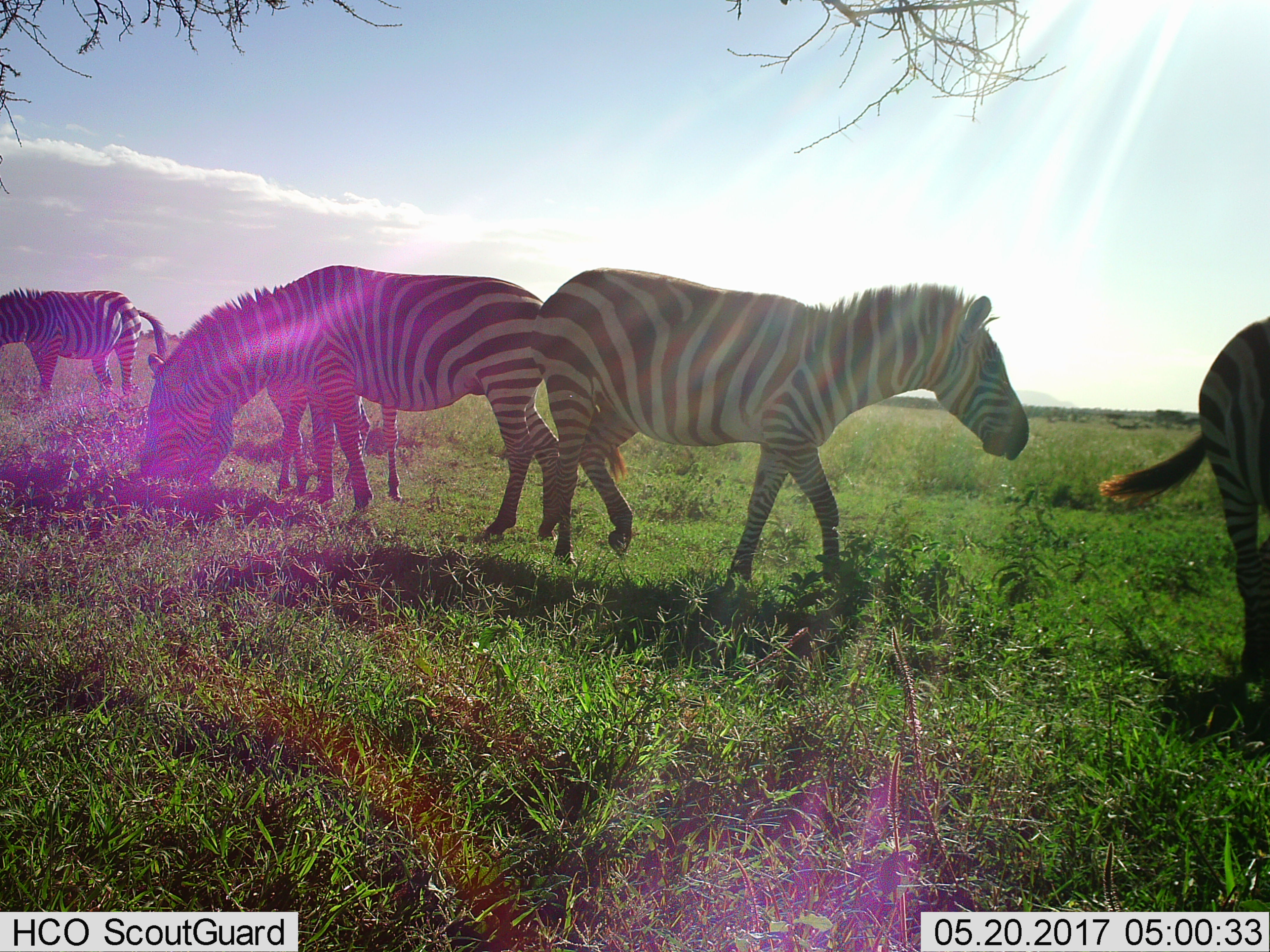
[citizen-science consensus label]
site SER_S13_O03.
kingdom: Animalia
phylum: Chordata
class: Mammalia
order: Perissodactyla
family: Equidae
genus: Equus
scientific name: Equus quagga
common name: plains zebra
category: zebraplains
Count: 5.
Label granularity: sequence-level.